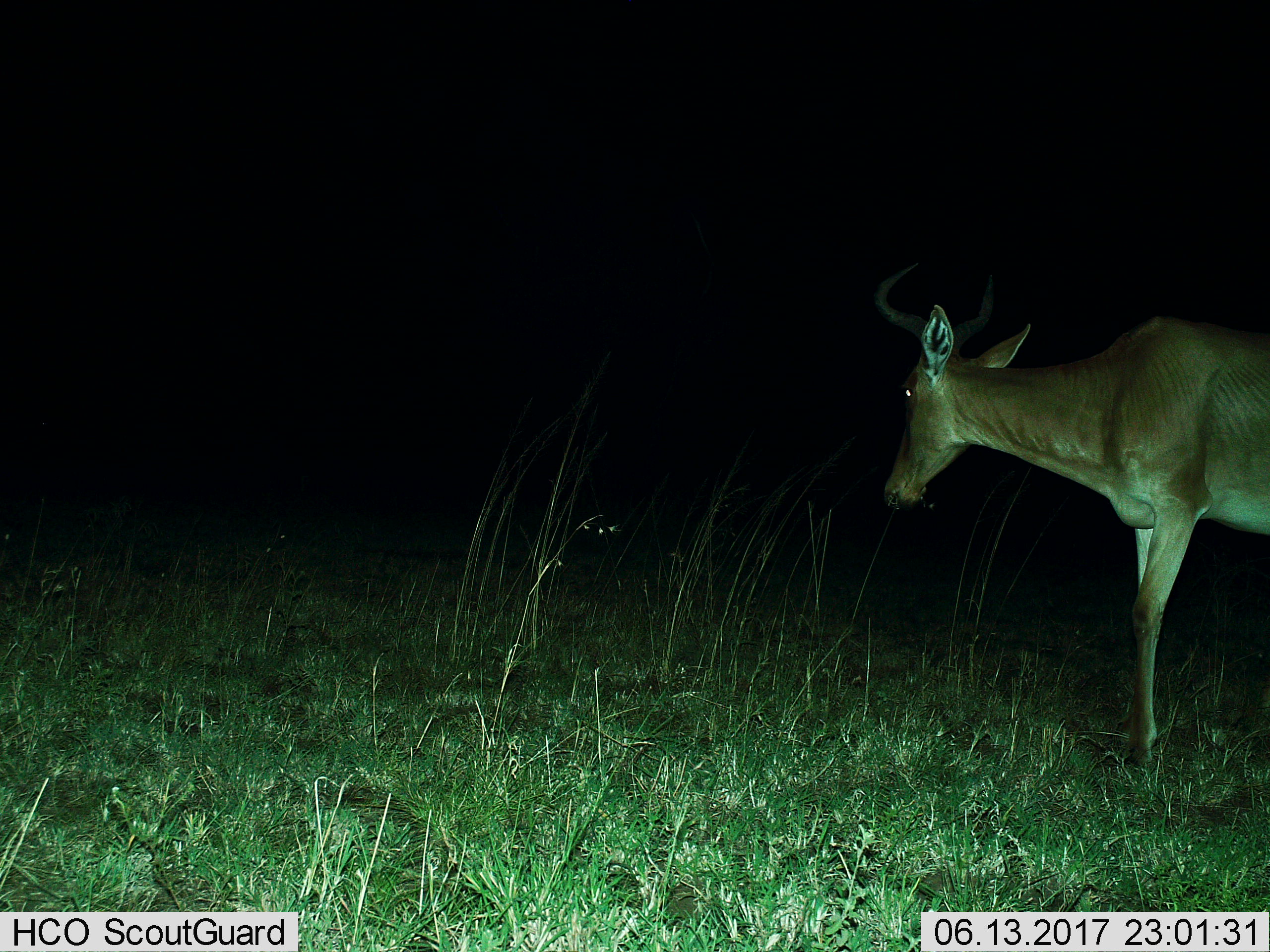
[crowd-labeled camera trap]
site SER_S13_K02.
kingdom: Animalia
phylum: Chordata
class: Mammalia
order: Artiodactyla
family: Bovidae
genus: Alcelaphus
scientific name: Alcelaphus buselaphus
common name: hartebeest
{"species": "hartebeest (Alcelaphus buselaphus)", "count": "1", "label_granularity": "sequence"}